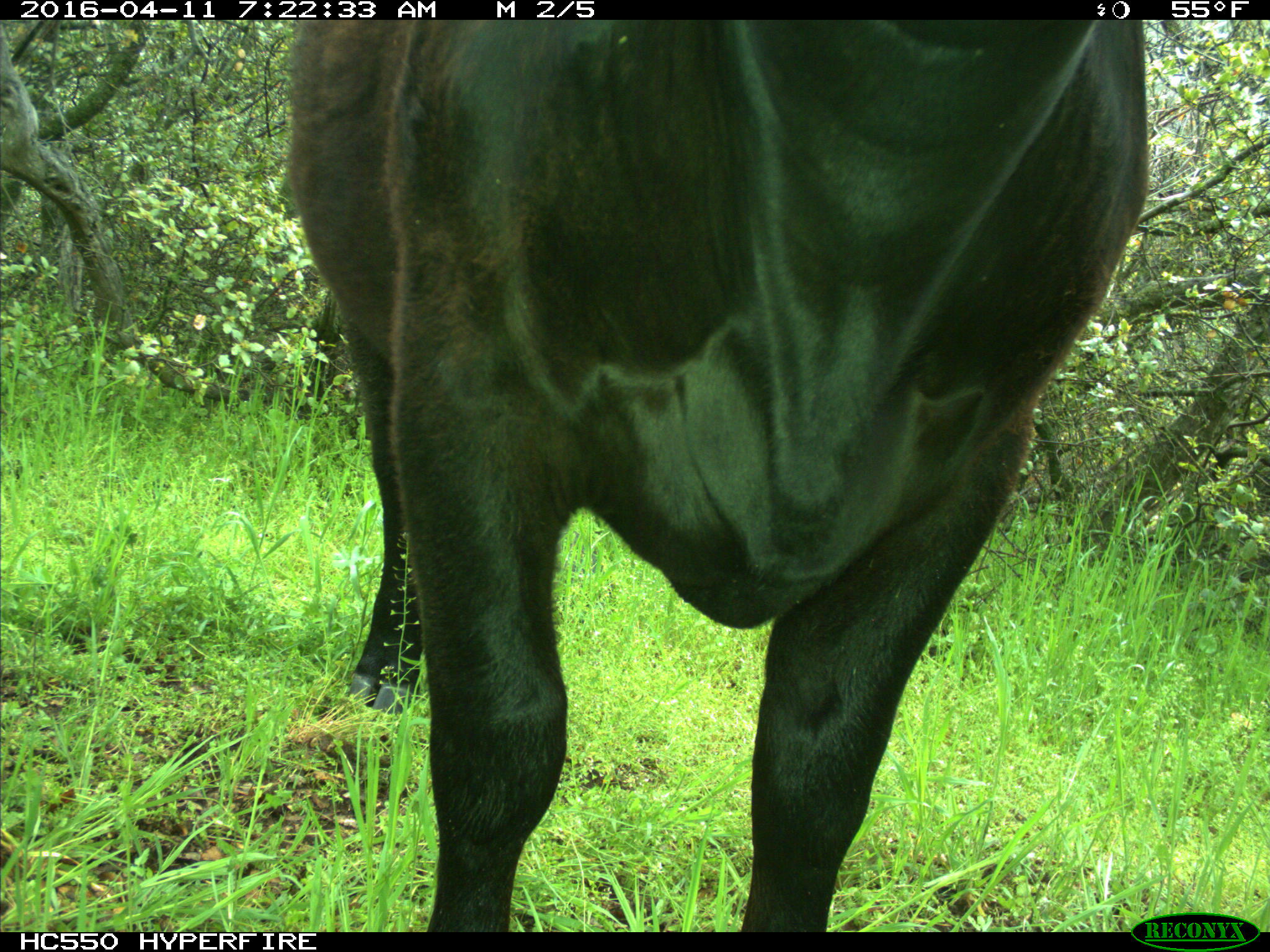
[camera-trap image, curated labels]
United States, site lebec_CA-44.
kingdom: Animalia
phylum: Chordata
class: Mammalia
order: Artiodactyla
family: Bovidae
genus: Bos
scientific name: Bos taurus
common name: domestic cow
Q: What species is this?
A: Bos taurus (domestic cow).